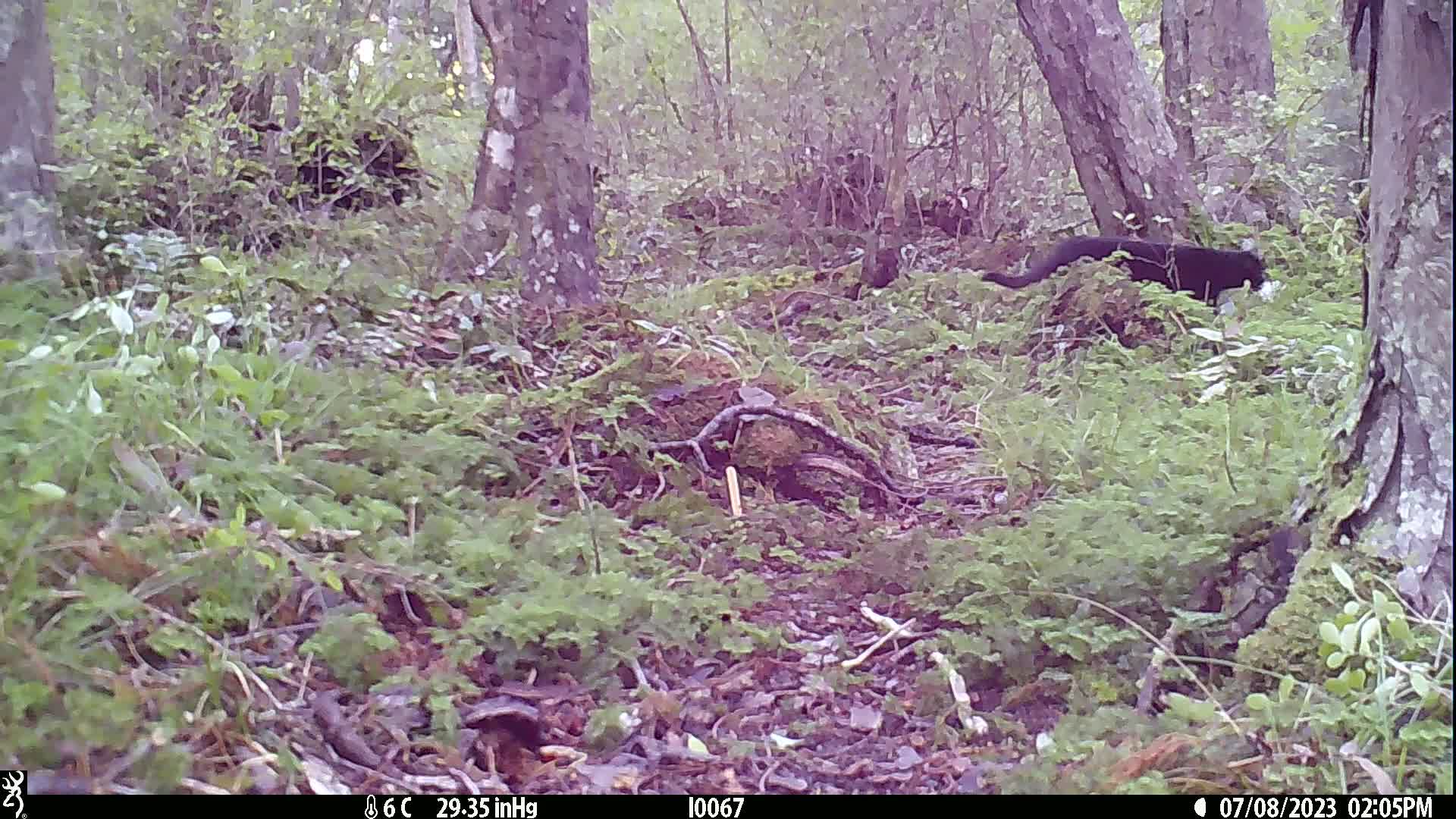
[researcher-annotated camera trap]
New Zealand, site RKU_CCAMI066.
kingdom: Animalia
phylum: Chordata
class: Mammalia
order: Carnivora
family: Felidae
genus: Felis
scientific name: Felis catus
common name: domestic cat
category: cat